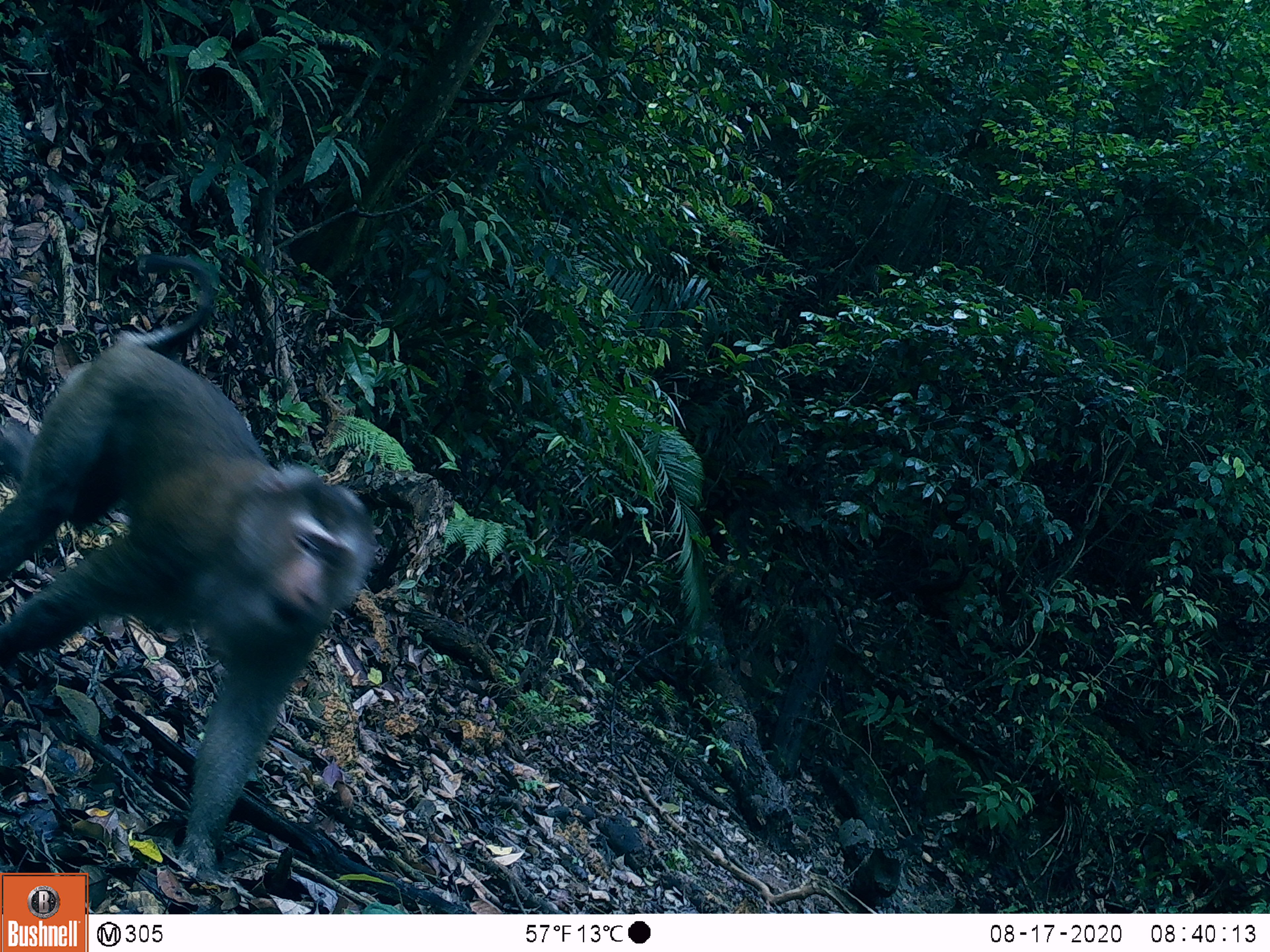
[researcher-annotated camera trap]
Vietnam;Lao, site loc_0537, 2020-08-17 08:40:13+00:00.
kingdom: Animalia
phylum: Chordata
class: Mammalia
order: Primates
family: Cercopithecidae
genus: Macaca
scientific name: Macaca nemestrina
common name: pig-tailed macaque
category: pig tailed macaque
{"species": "pig tailed macaque (pig-tailed macaque) (Macaca nemestrina)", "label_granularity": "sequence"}